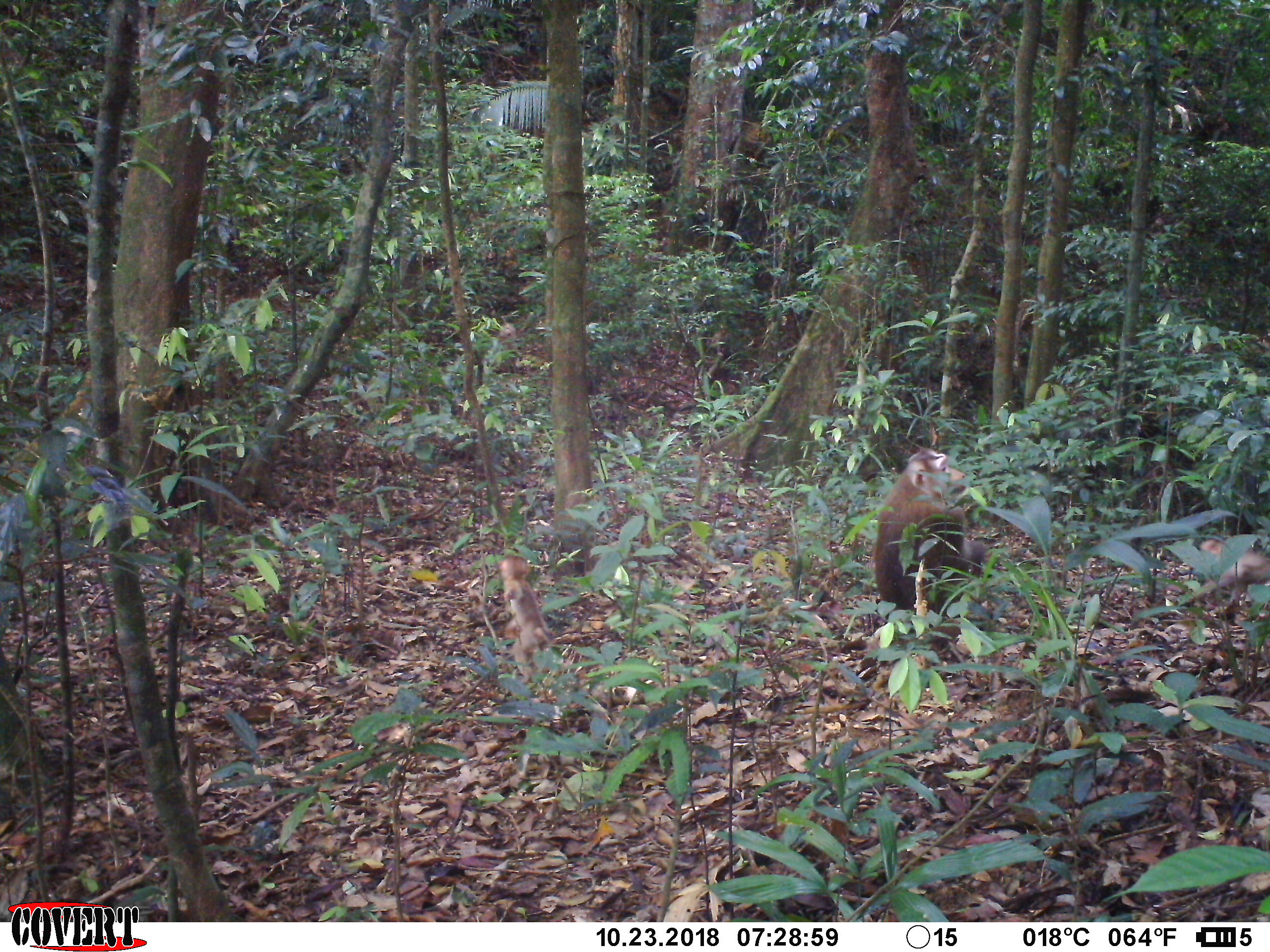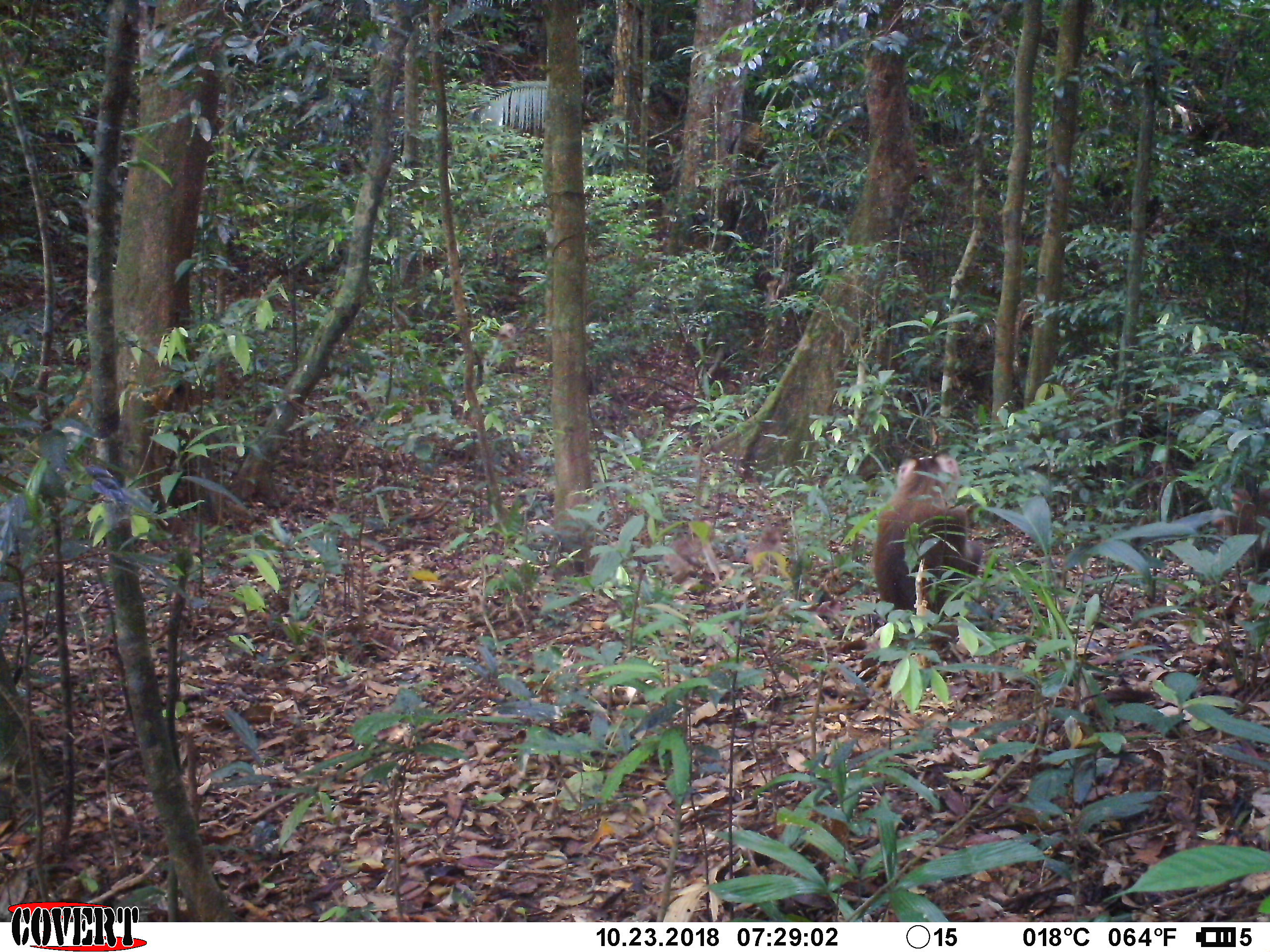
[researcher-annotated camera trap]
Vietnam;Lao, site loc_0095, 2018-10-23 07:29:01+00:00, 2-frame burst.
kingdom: Animalia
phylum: Chordata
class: Mammalia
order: Primates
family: Cercopithecidae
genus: Macaca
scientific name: Macaca nemestrina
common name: pig-tailed macaque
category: pig tailed macaque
Pig tailed macaque (pig-tailed macaque) (Macaca nemestrina). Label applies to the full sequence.